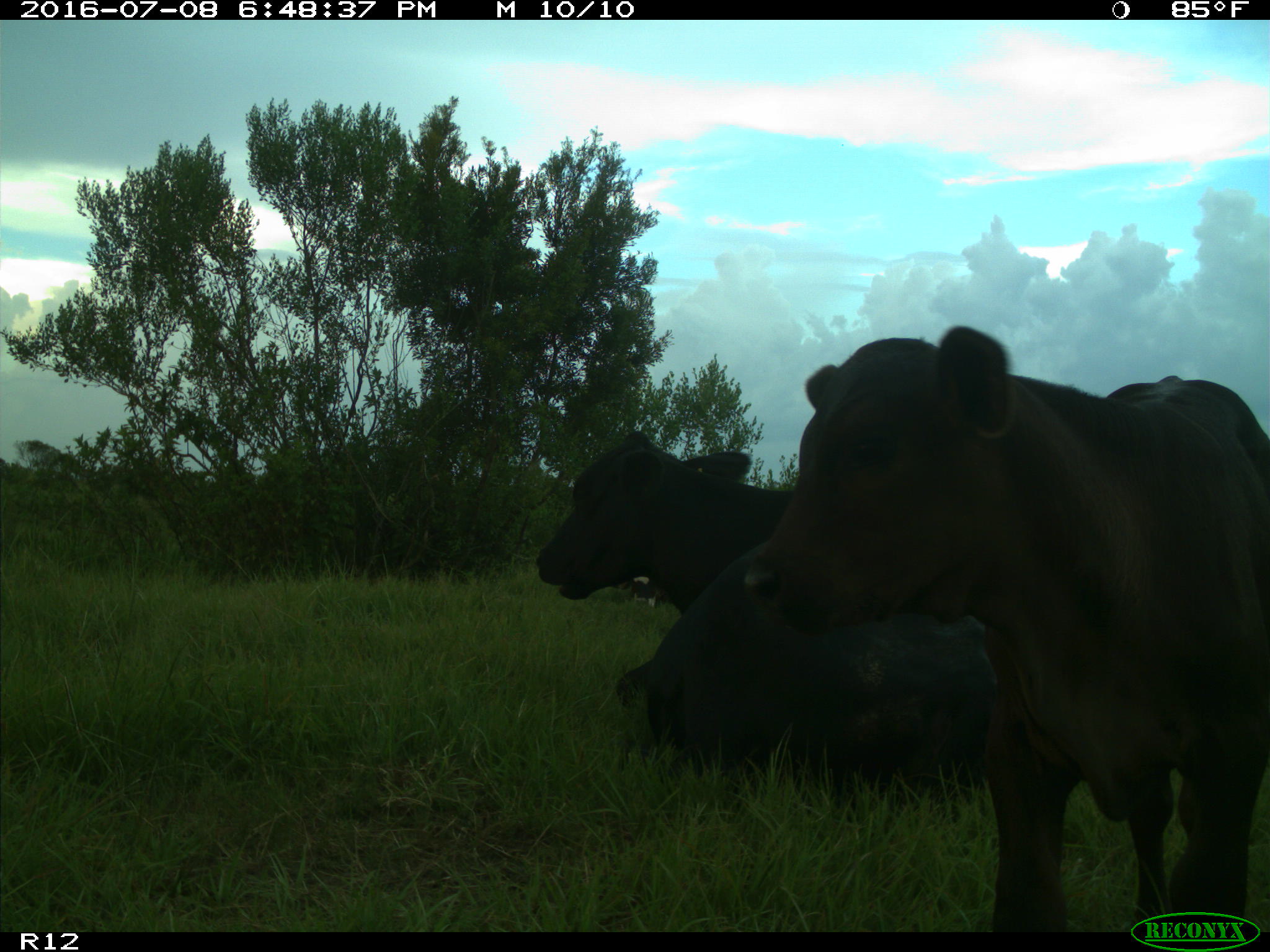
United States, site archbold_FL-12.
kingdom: Animalia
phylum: Chordata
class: Mammalia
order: Artiodactyla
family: Bovidae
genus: Bos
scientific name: Bos taurus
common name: domestic cow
Bos taurus (domestic cow).